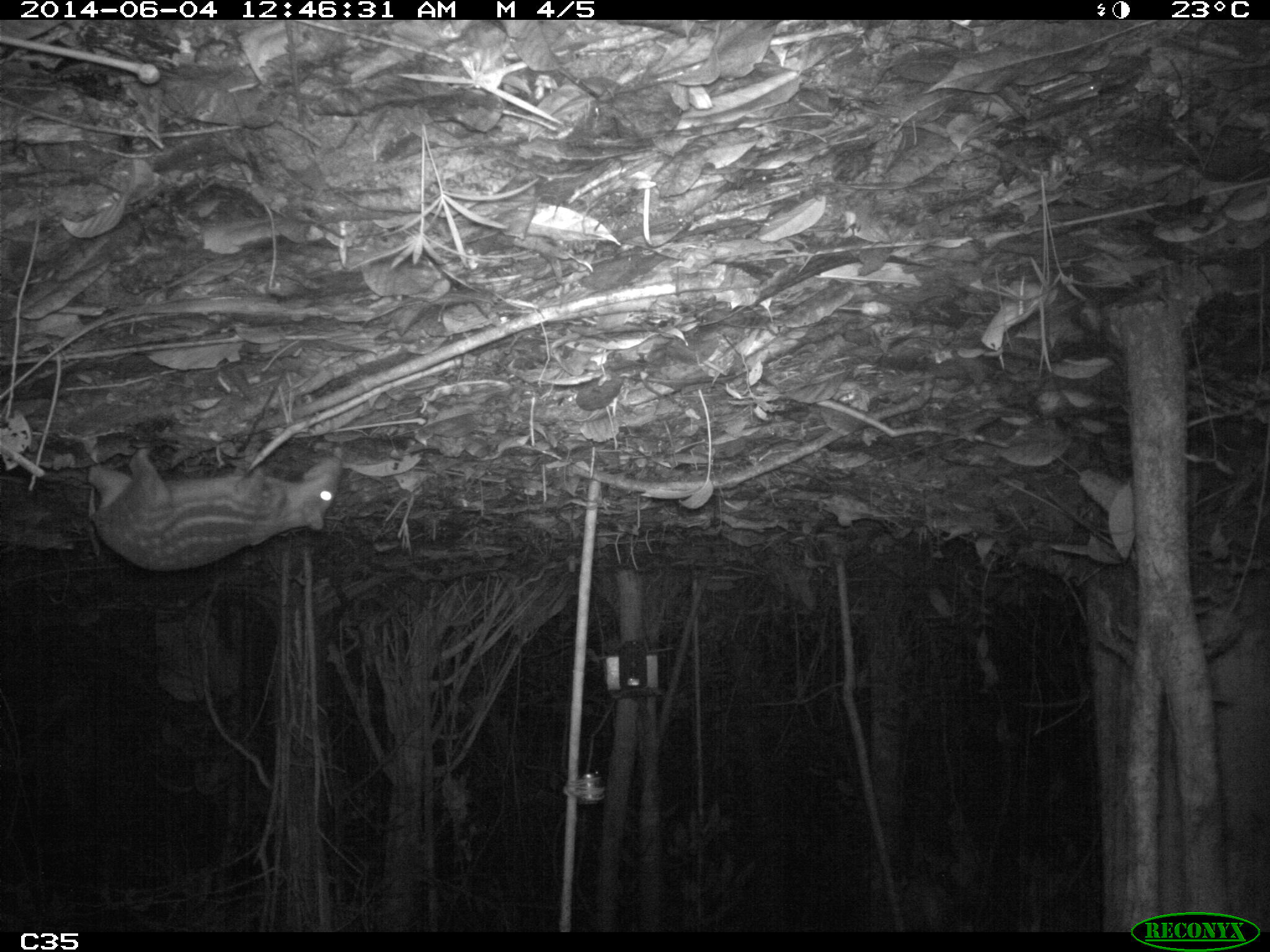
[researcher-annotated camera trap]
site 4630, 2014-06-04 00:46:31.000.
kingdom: Animalia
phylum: Chordata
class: Mammalia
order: Rodentia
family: Cuniculidae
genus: Cuniculus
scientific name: Cuniculus paca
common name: spotted paca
Cuniculus paca (spotted paca), count 1, age adult.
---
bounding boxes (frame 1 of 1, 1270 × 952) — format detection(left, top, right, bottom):
cuniculus paca: detection(87, 446, 343, 572)